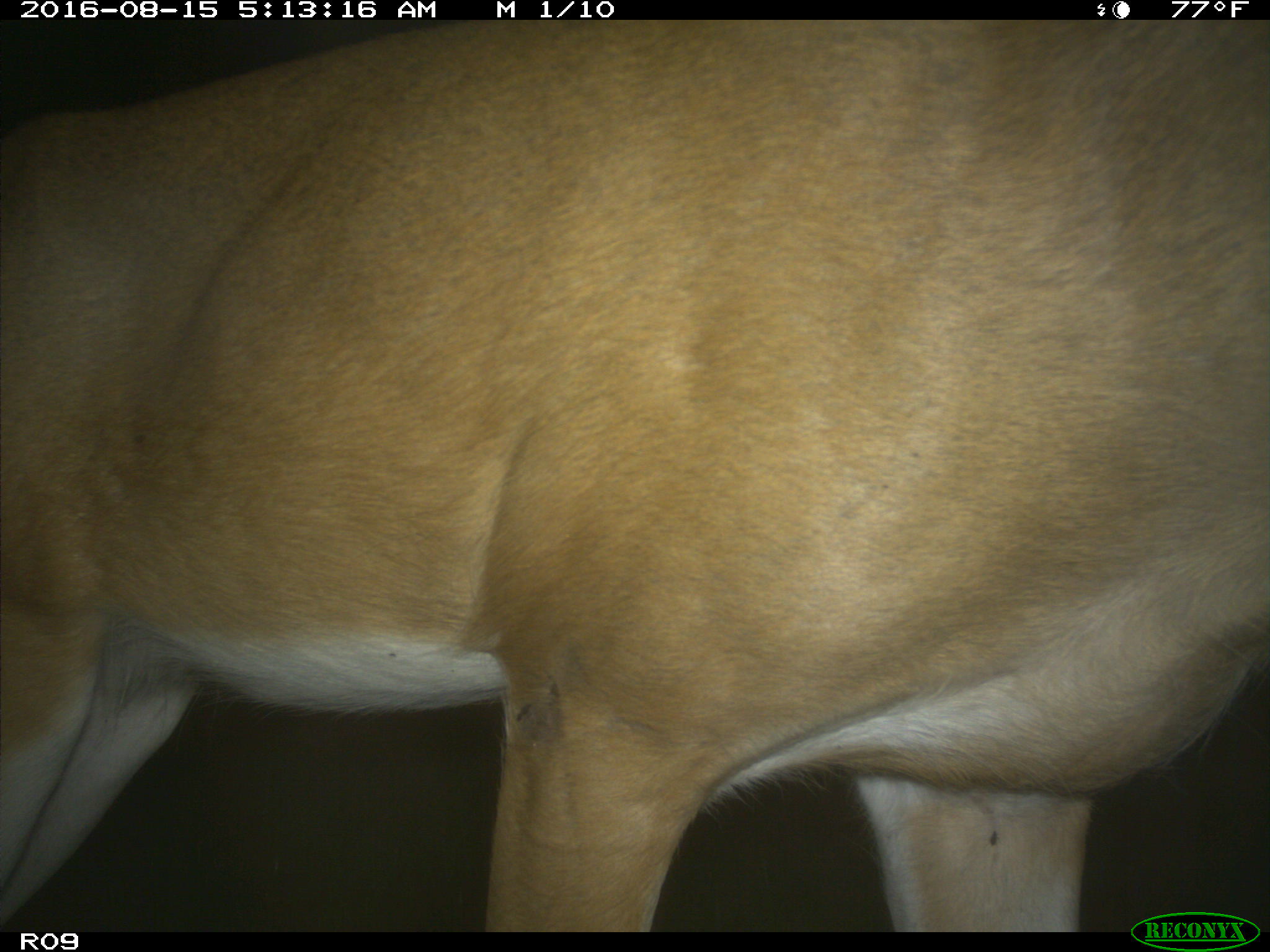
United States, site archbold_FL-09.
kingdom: Animalia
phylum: Chordata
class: Mammalia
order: Artiodactyla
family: Cervidae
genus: Odocoileus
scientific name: Odocoileus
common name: deer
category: unidentified deer